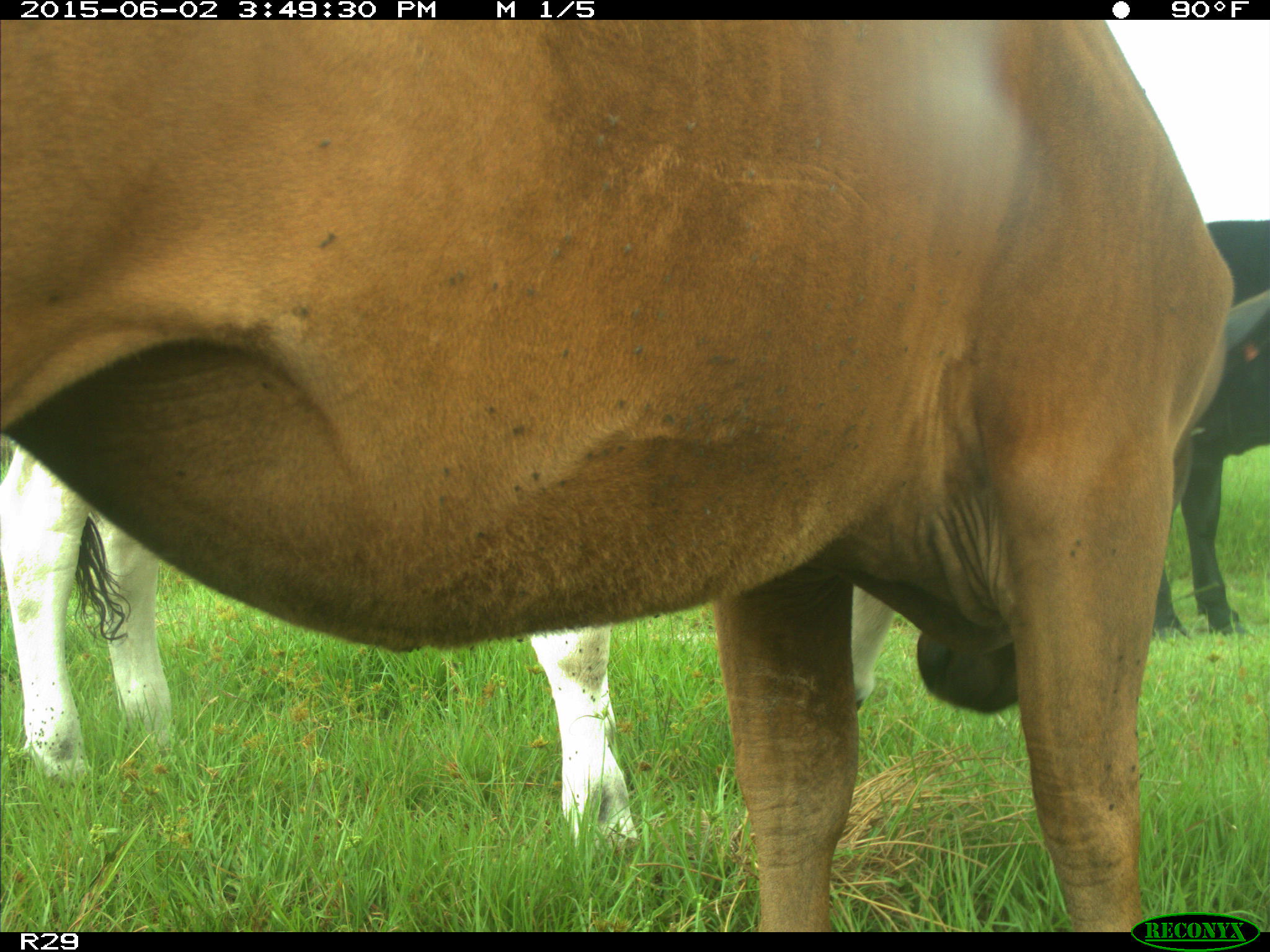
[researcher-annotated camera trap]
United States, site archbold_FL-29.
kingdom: Animalia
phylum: Chordata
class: Mammalia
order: Artiodactyla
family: Bovidae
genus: Bos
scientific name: Bos taurus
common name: domestic cow